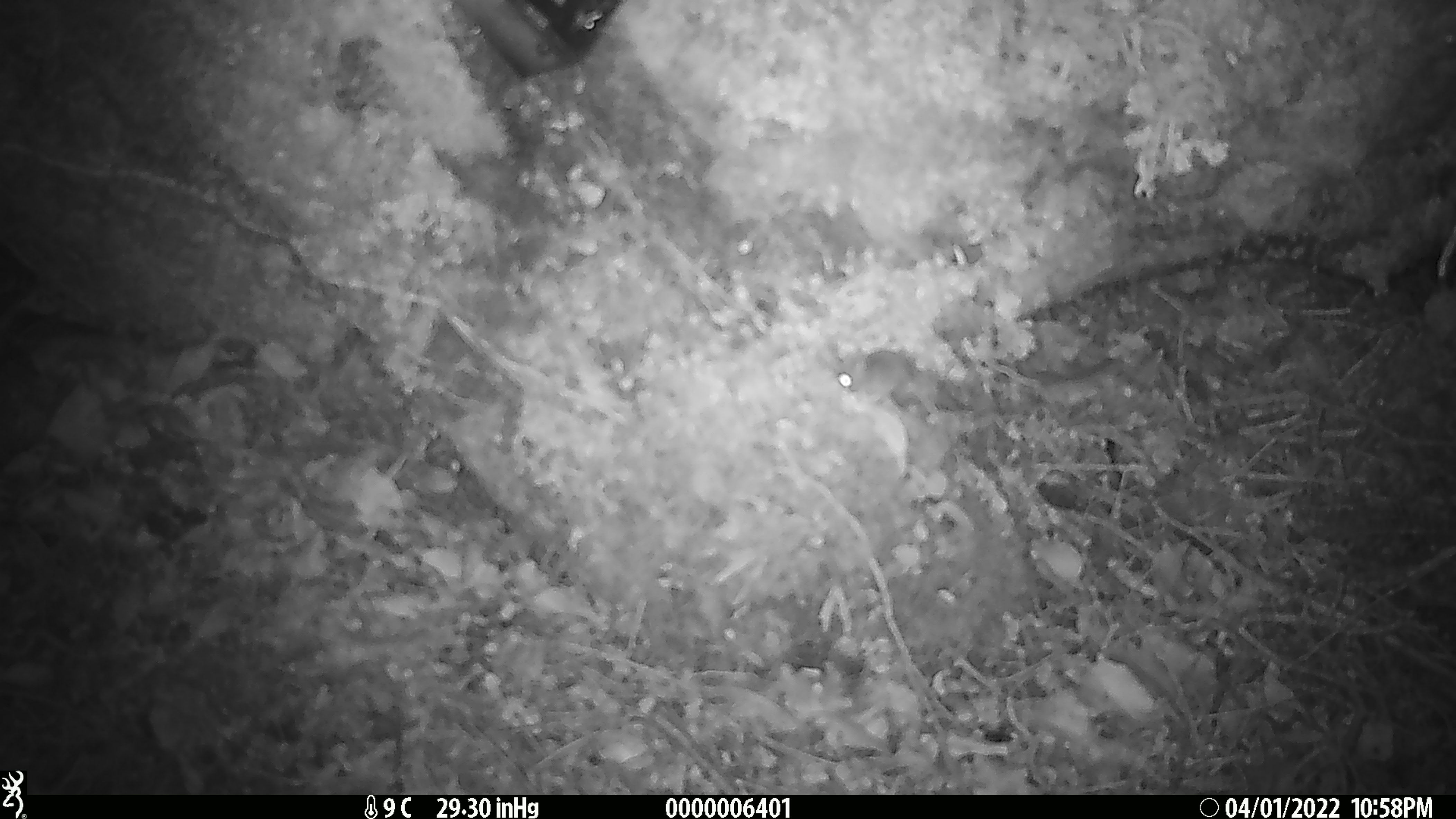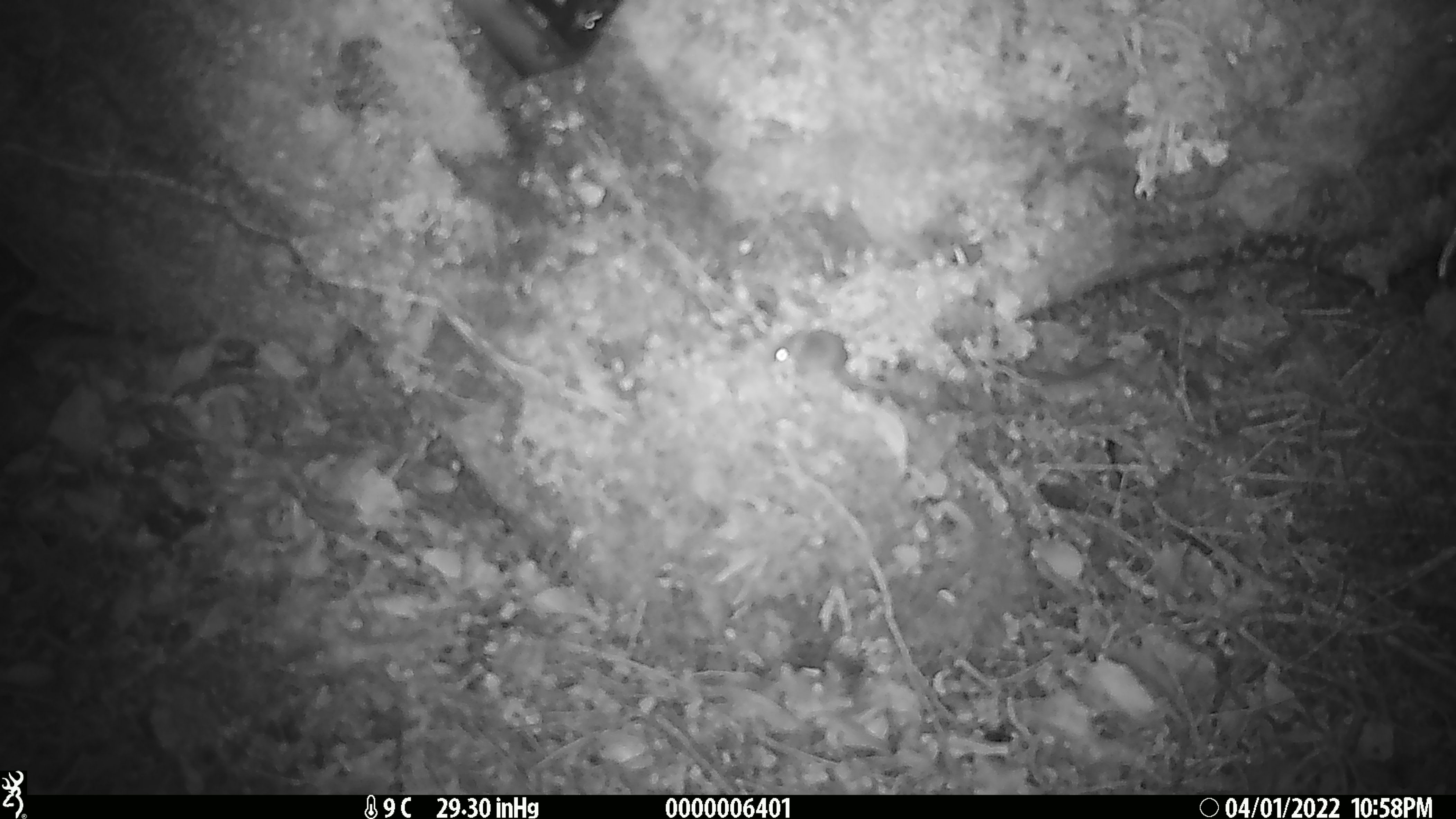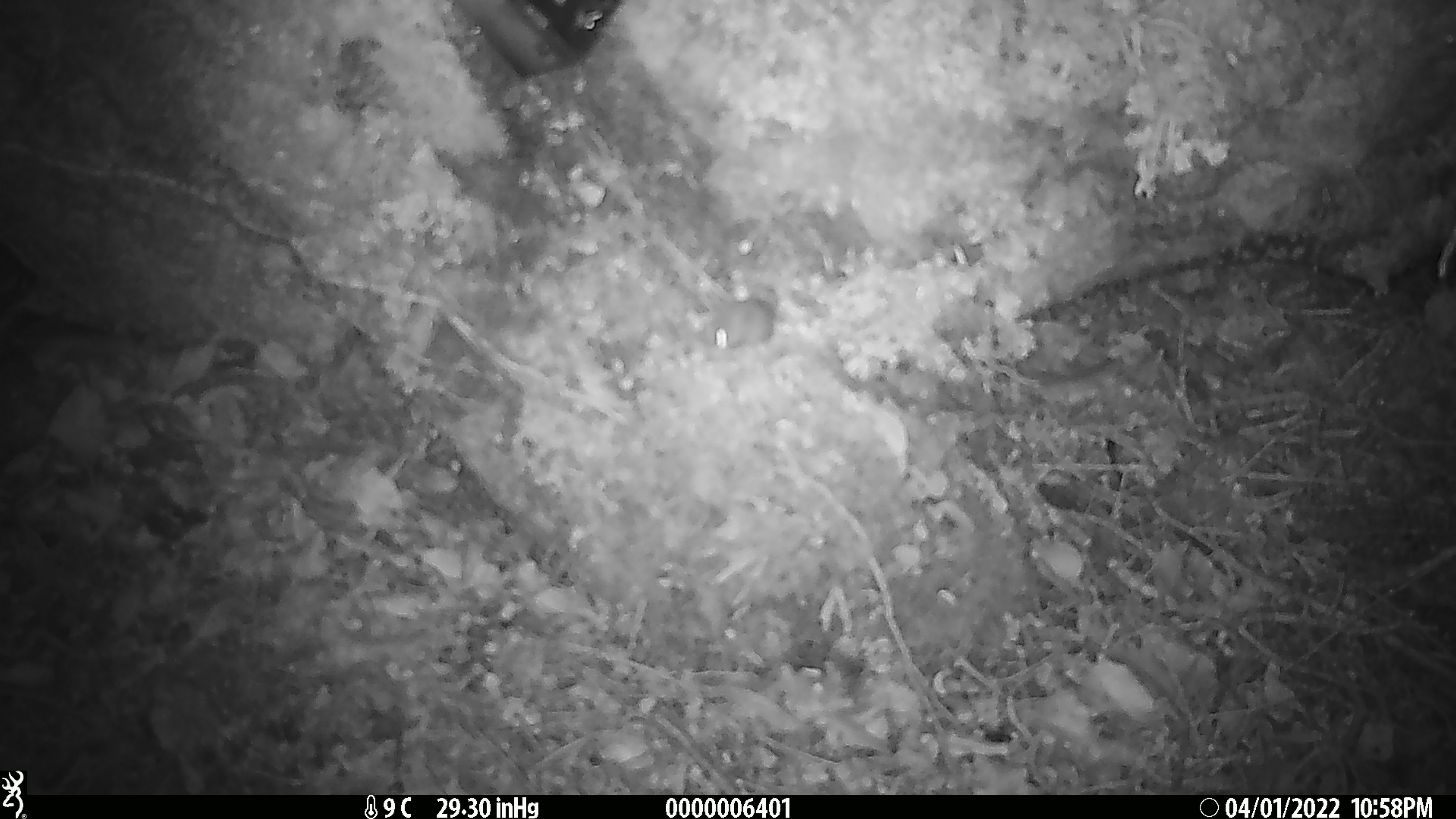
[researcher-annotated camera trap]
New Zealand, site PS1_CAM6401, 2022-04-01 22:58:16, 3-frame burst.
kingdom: Animalia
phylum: Chordata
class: Mammalia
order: Rodentia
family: Muridae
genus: Mus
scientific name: Mus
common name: mouse